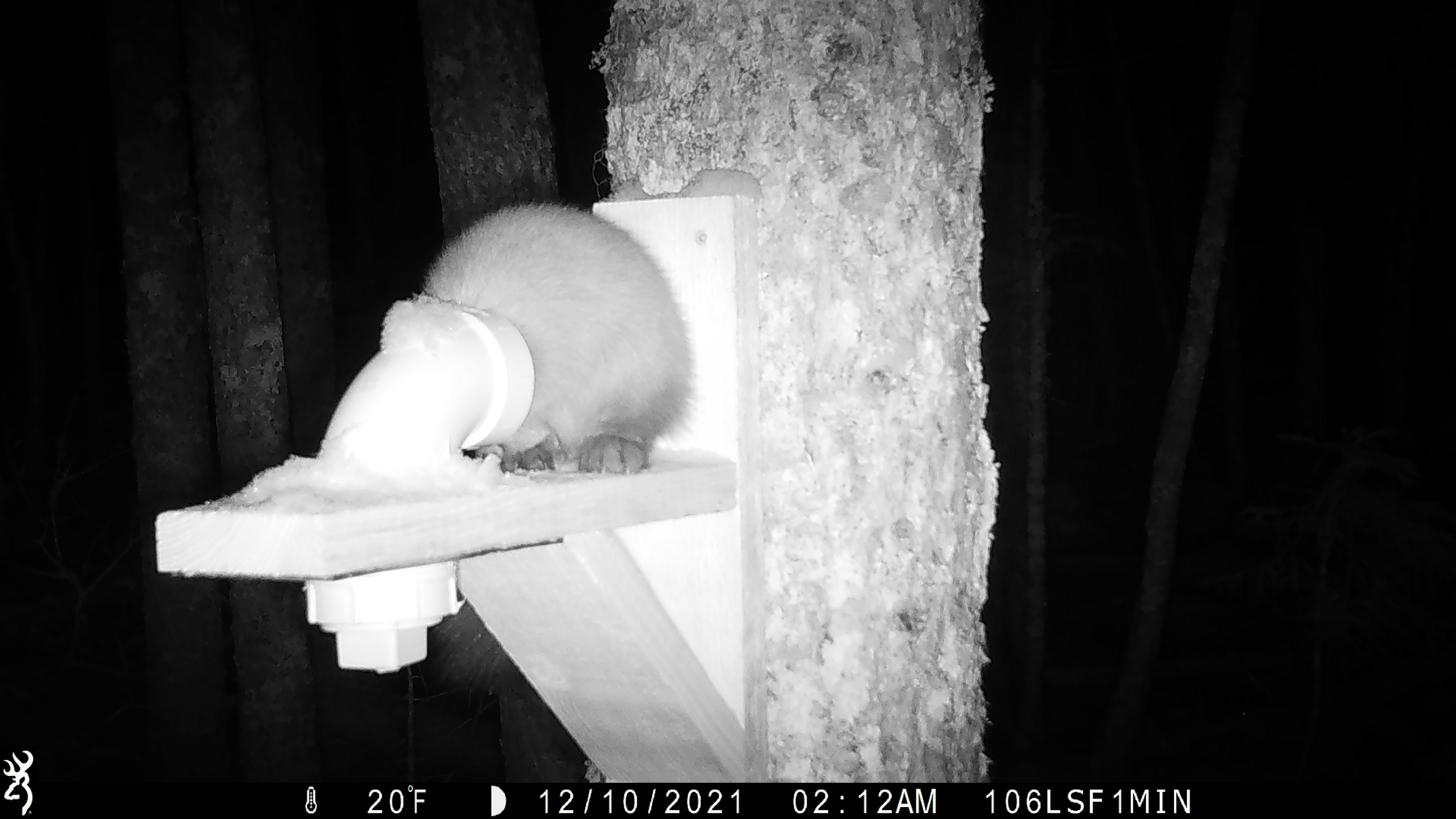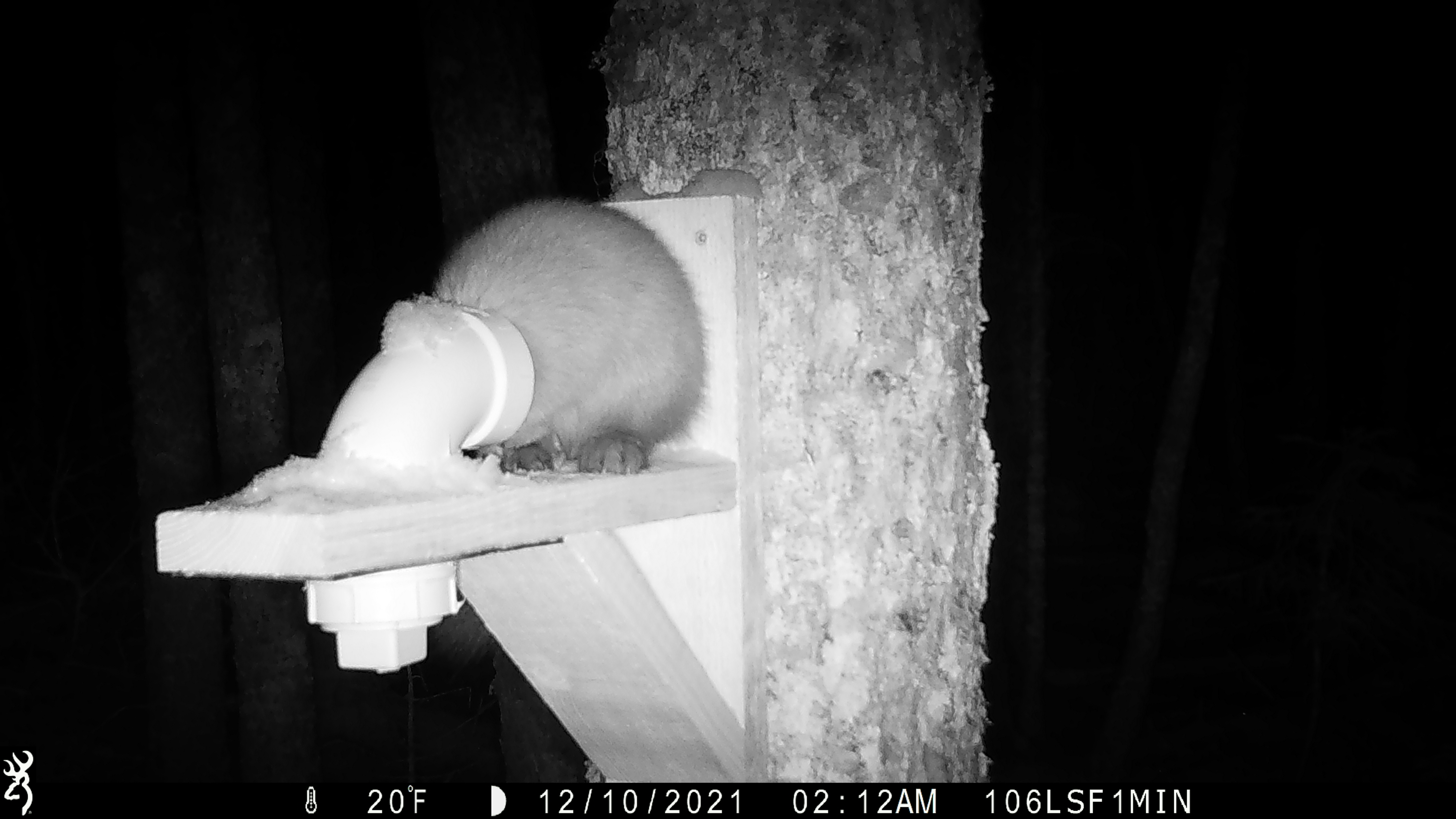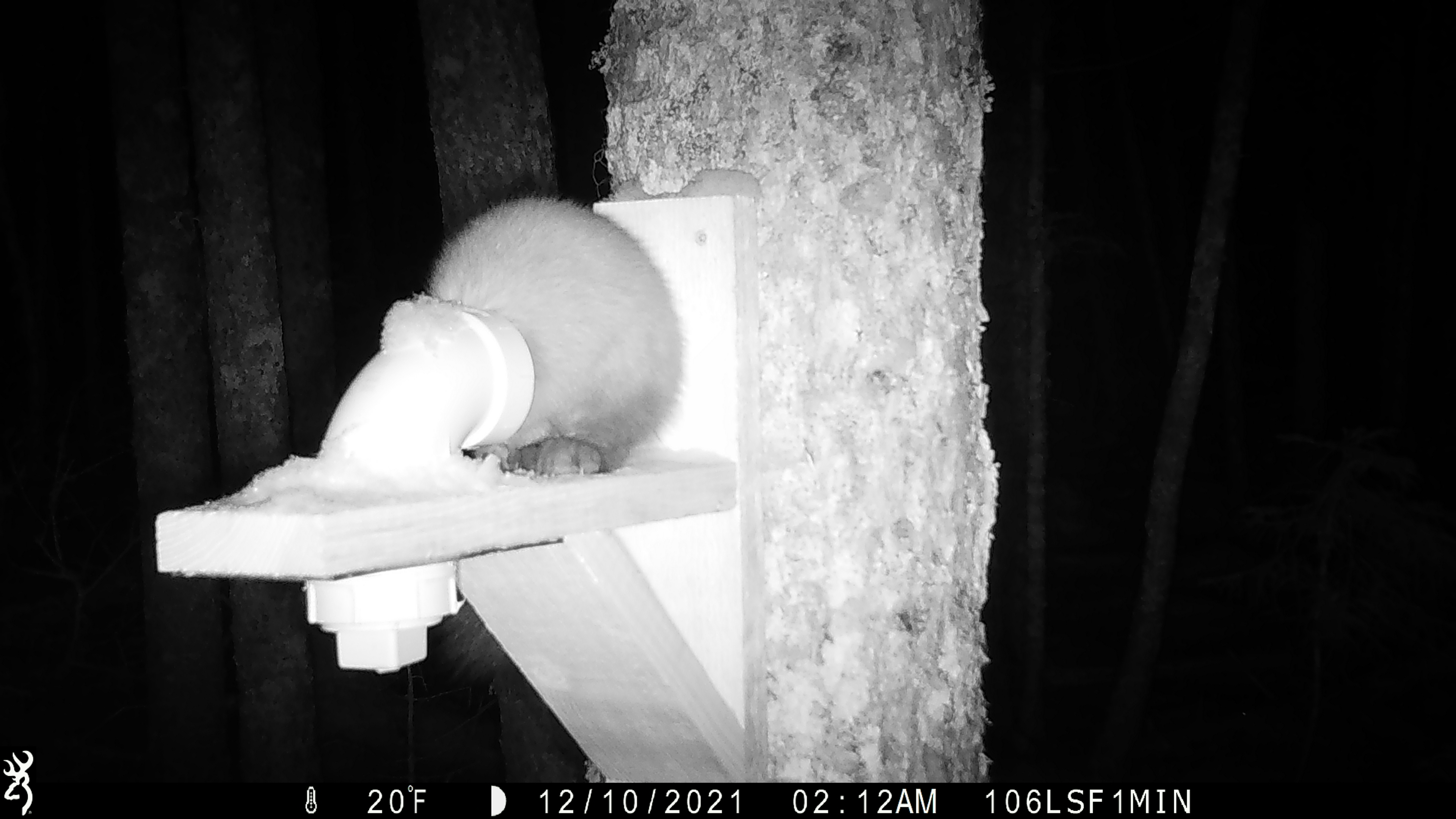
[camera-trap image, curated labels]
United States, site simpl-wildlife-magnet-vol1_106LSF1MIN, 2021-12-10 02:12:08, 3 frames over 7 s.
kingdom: Animalia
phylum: Chordata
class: Mammalia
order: Carnivora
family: Mustelidae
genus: Martes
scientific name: Martes americana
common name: american marten